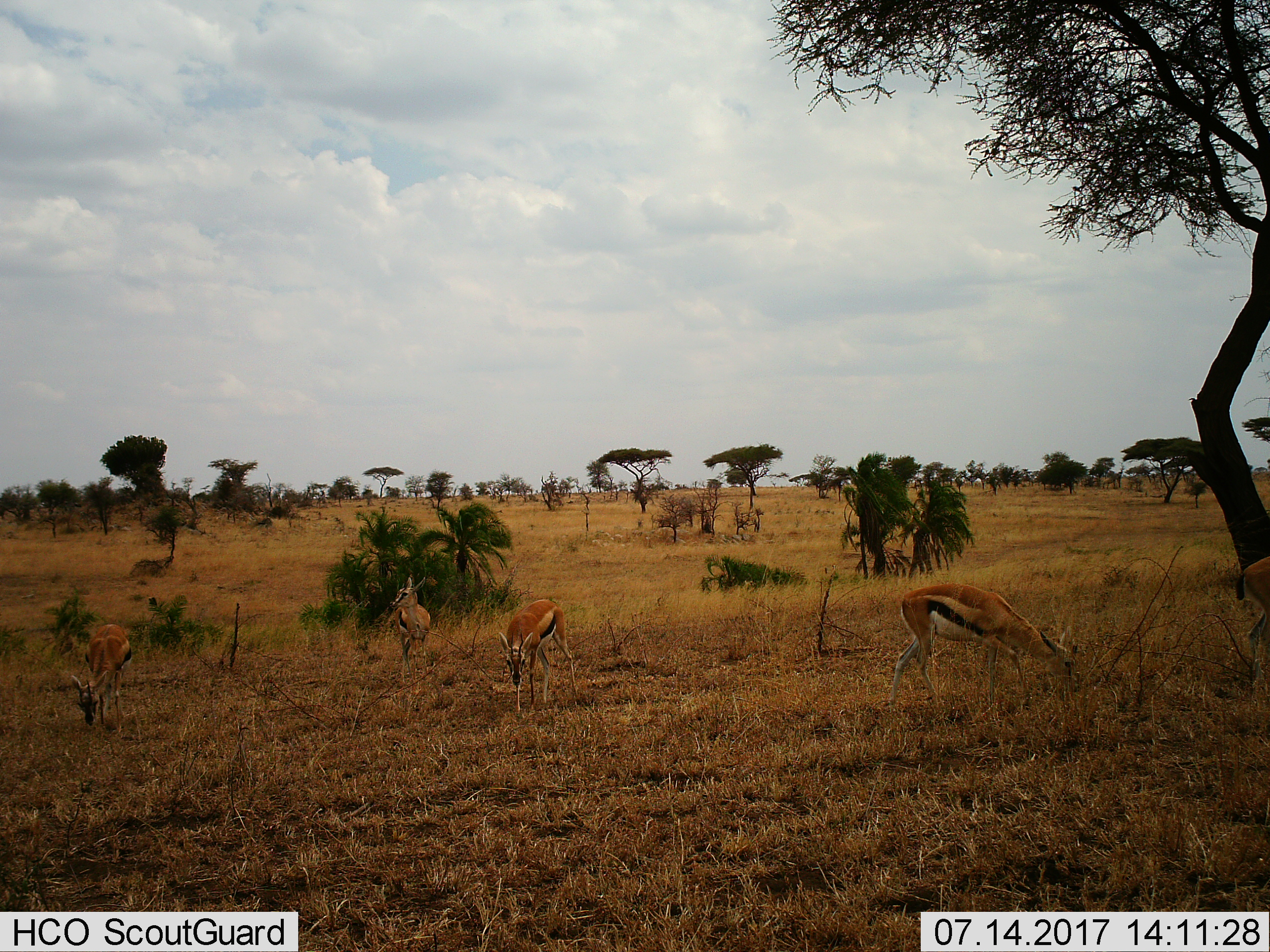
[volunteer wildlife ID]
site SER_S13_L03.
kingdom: Animalia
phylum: Chordata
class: Mammalia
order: Artiodactyla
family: Bovidae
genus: Eudorcas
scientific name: Eudorcas thomsonii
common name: thomson's gazelle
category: gazellethomsons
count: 4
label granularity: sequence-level